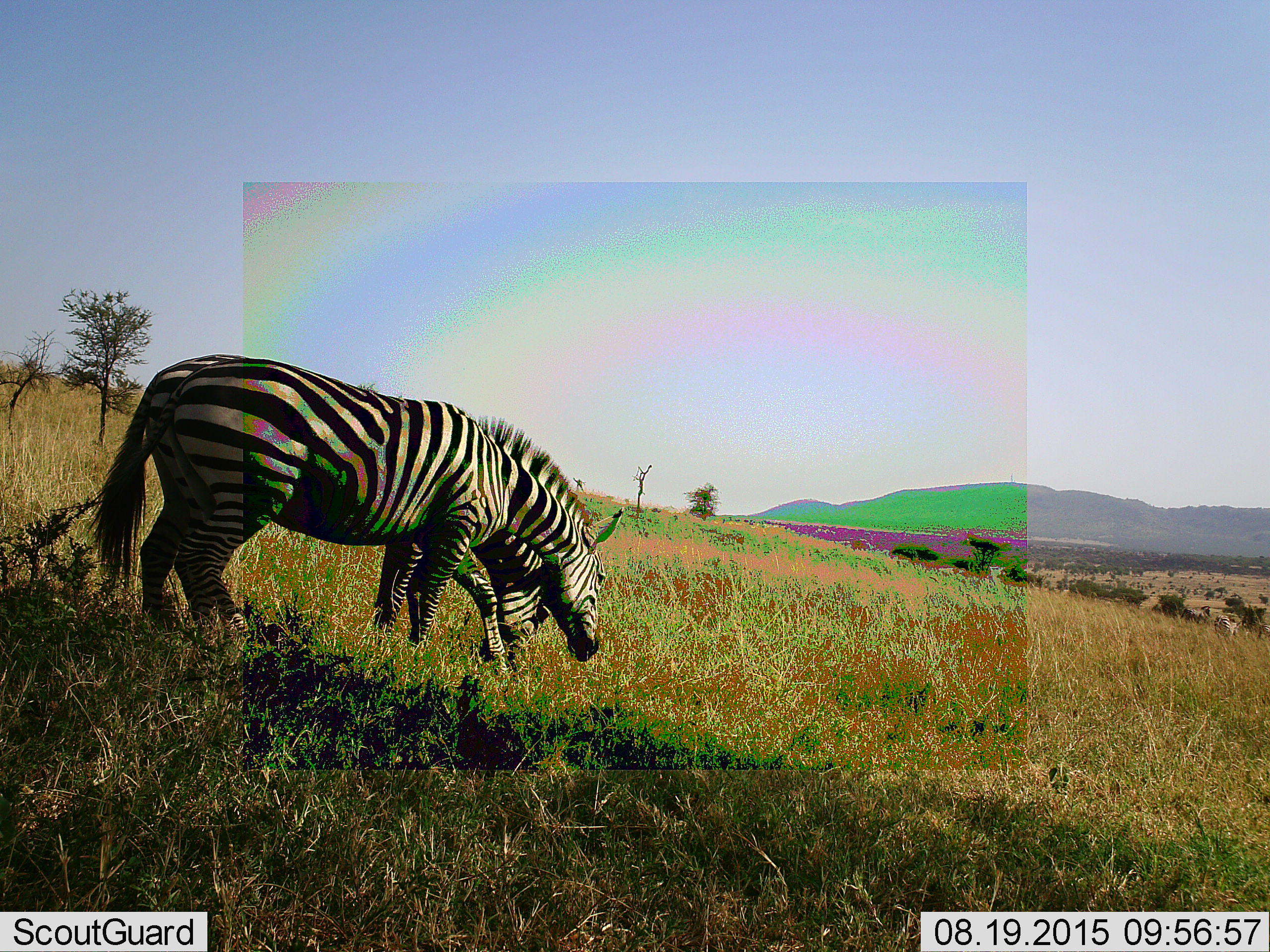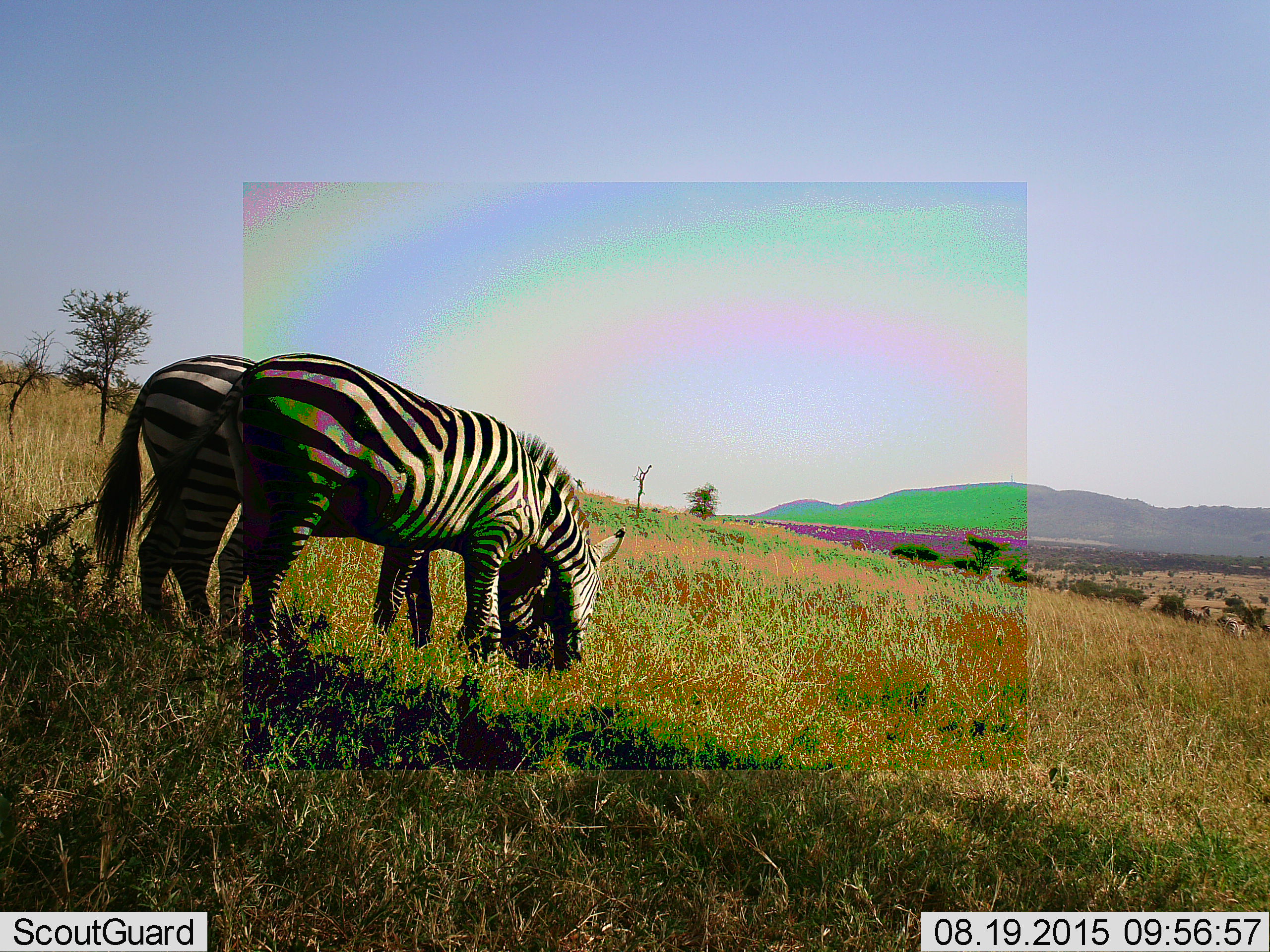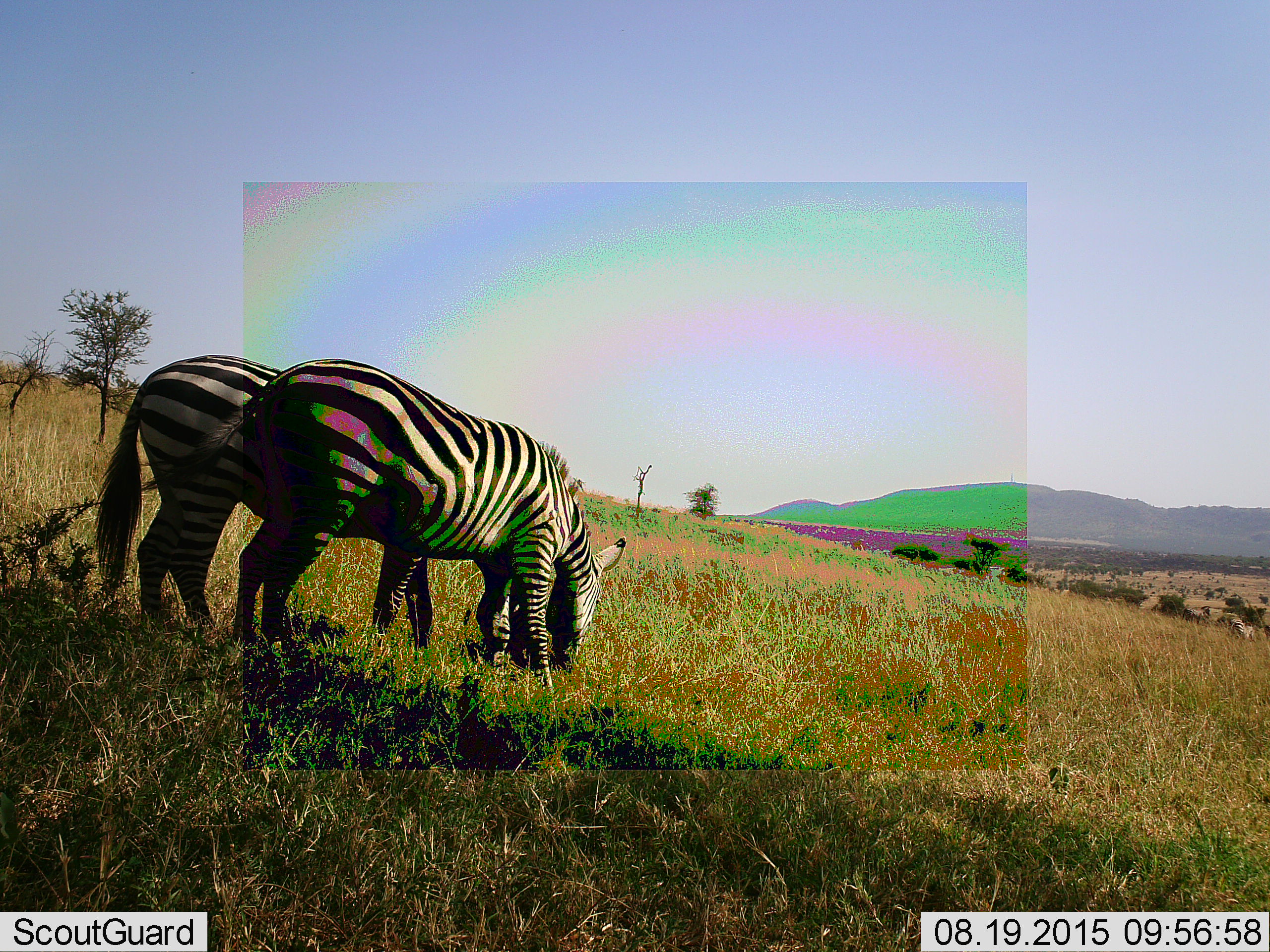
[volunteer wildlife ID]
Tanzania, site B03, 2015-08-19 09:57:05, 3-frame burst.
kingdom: Animalia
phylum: Chordata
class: Mammalia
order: Perissodactyla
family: Equidae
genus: Equus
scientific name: Equus quagga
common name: plains zebra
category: zebra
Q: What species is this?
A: Zebra (plains zebra) (Equus quagga).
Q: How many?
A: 2.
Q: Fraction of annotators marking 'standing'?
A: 20%.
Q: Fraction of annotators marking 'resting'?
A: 5%.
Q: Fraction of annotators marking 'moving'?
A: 20%.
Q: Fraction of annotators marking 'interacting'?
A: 5%.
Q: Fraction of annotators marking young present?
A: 0%.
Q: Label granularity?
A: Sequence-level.